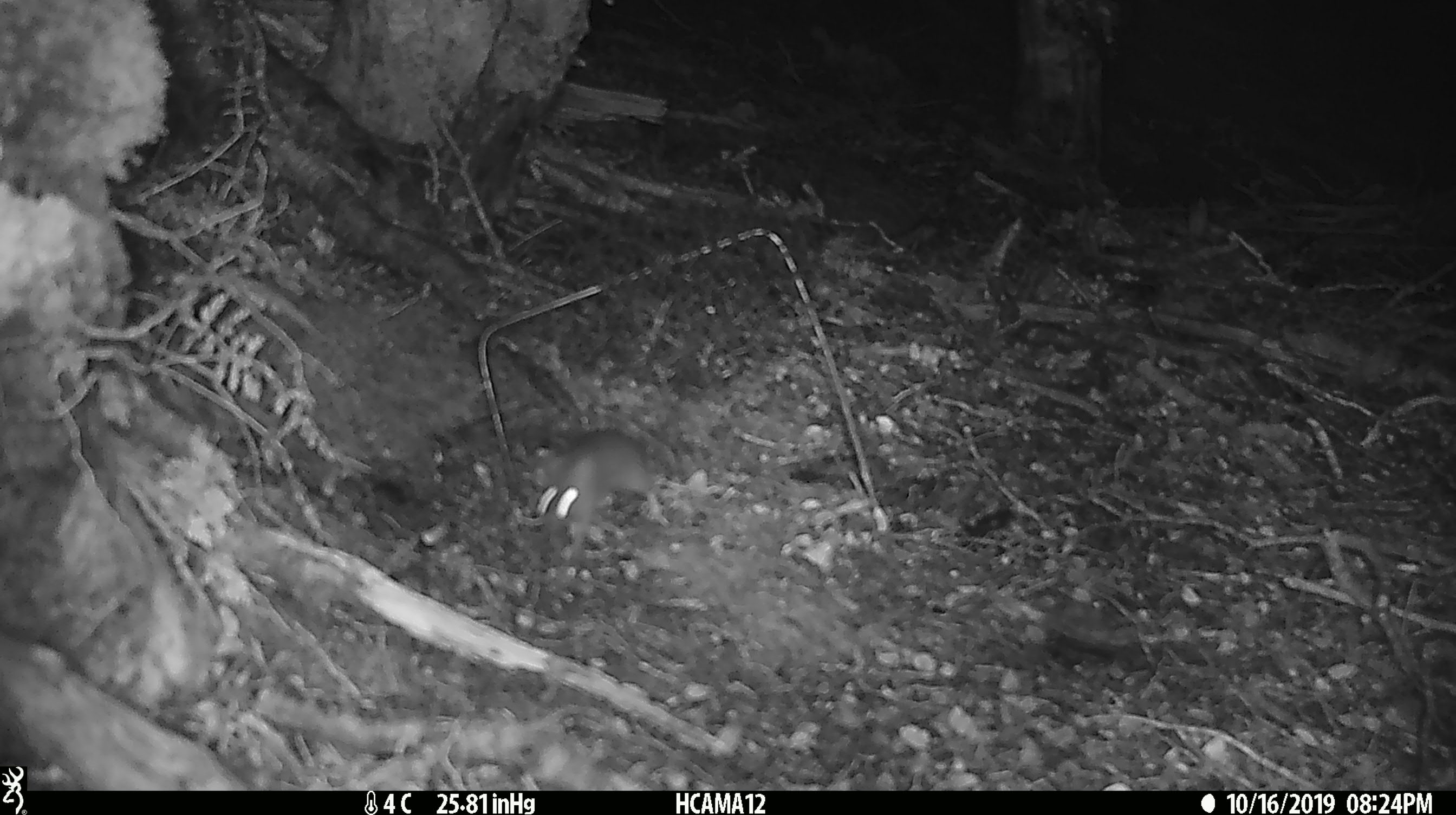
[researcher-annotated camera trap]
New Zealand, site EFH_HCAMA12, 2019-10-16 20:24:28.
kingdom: Animalia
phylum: Chordata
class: Mammalia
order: Rodentia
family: Muridae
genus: Mus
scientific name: Mus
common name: mouse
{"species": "mouse (Mus)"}